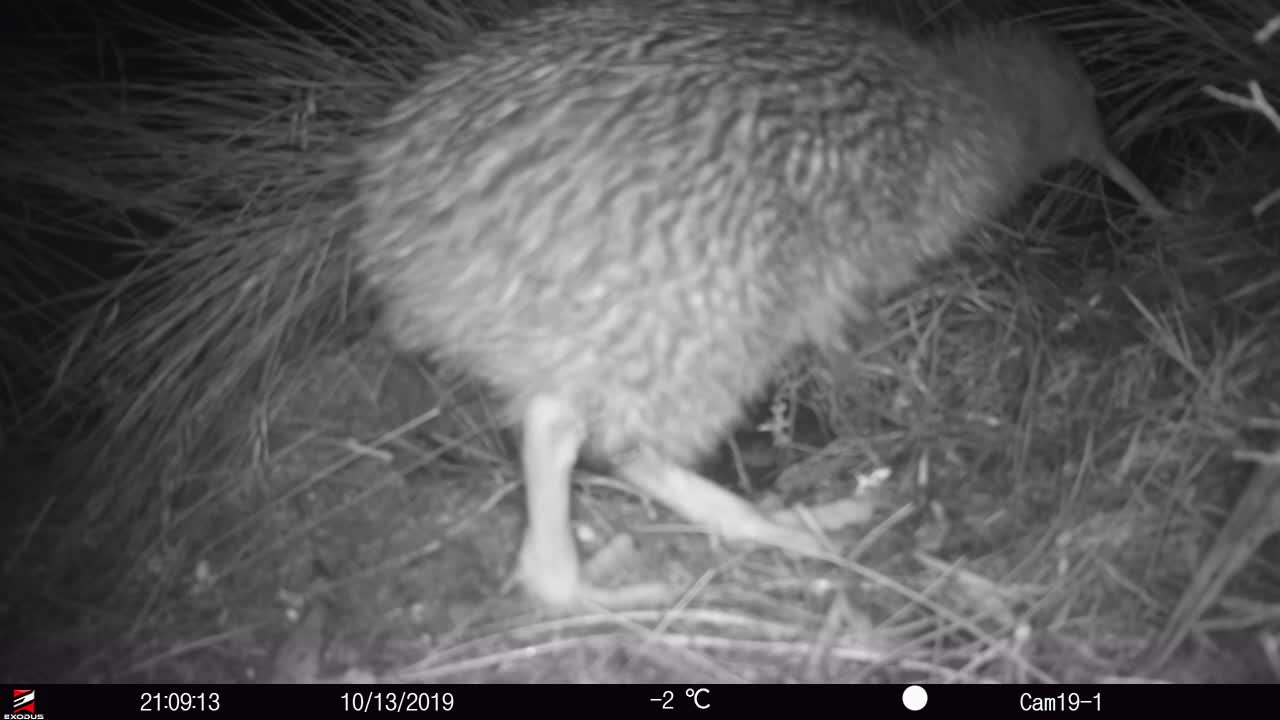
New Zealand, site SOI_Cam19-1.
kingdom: Animalia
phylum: Chordata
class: Aves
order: Apterygiformes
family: Apterygidae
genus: Apteryx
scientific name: Apteryx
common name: kiwi